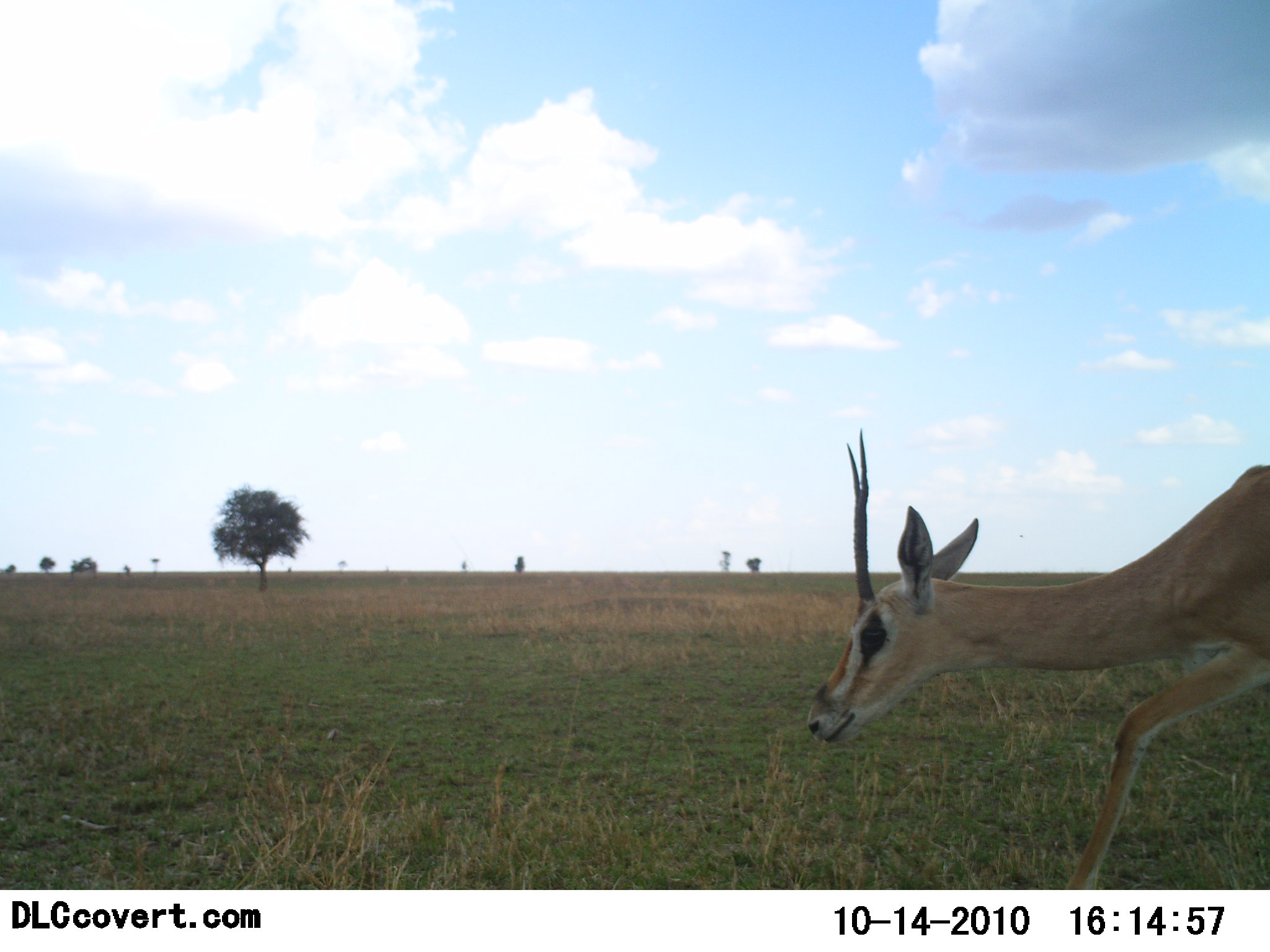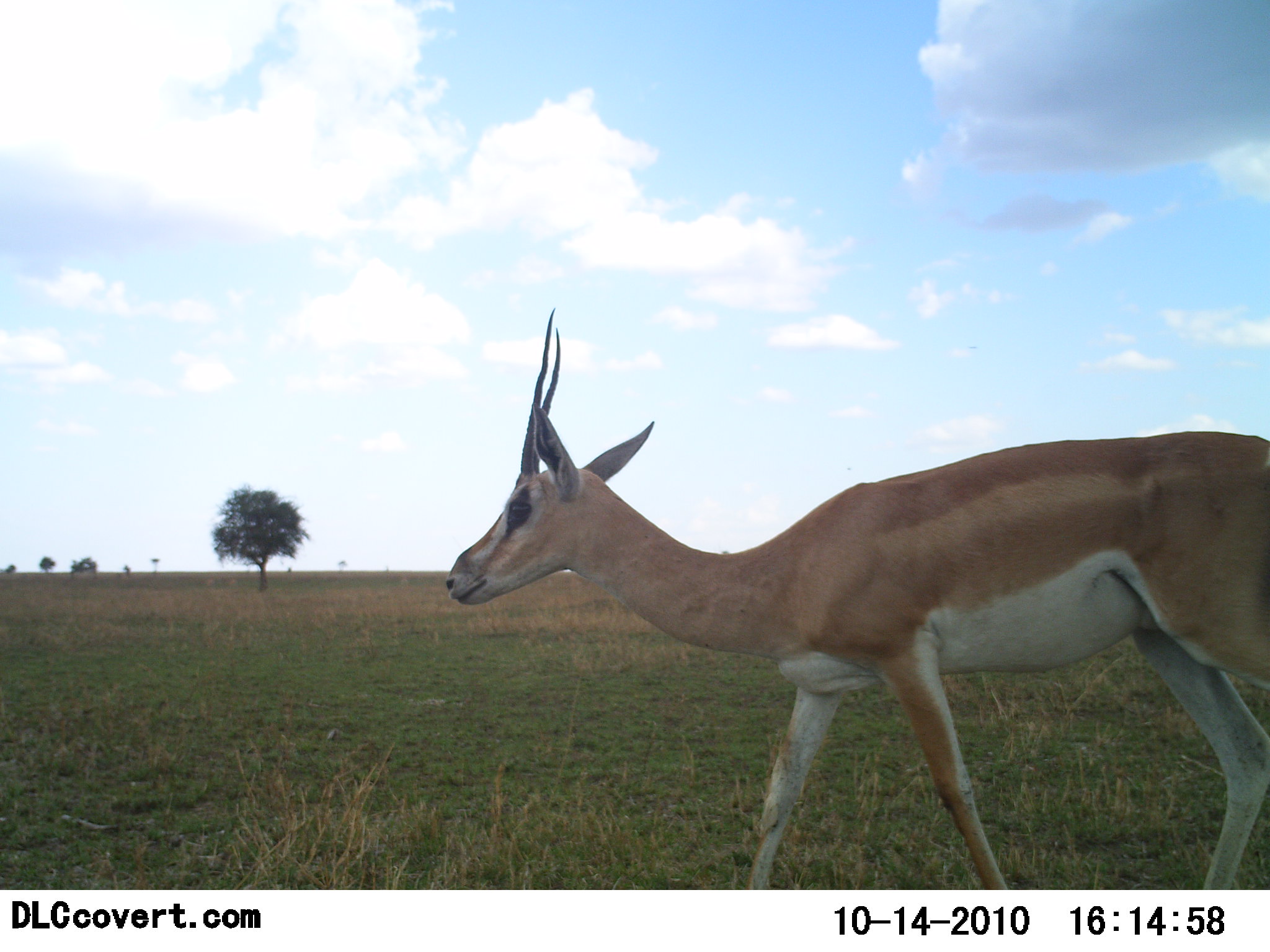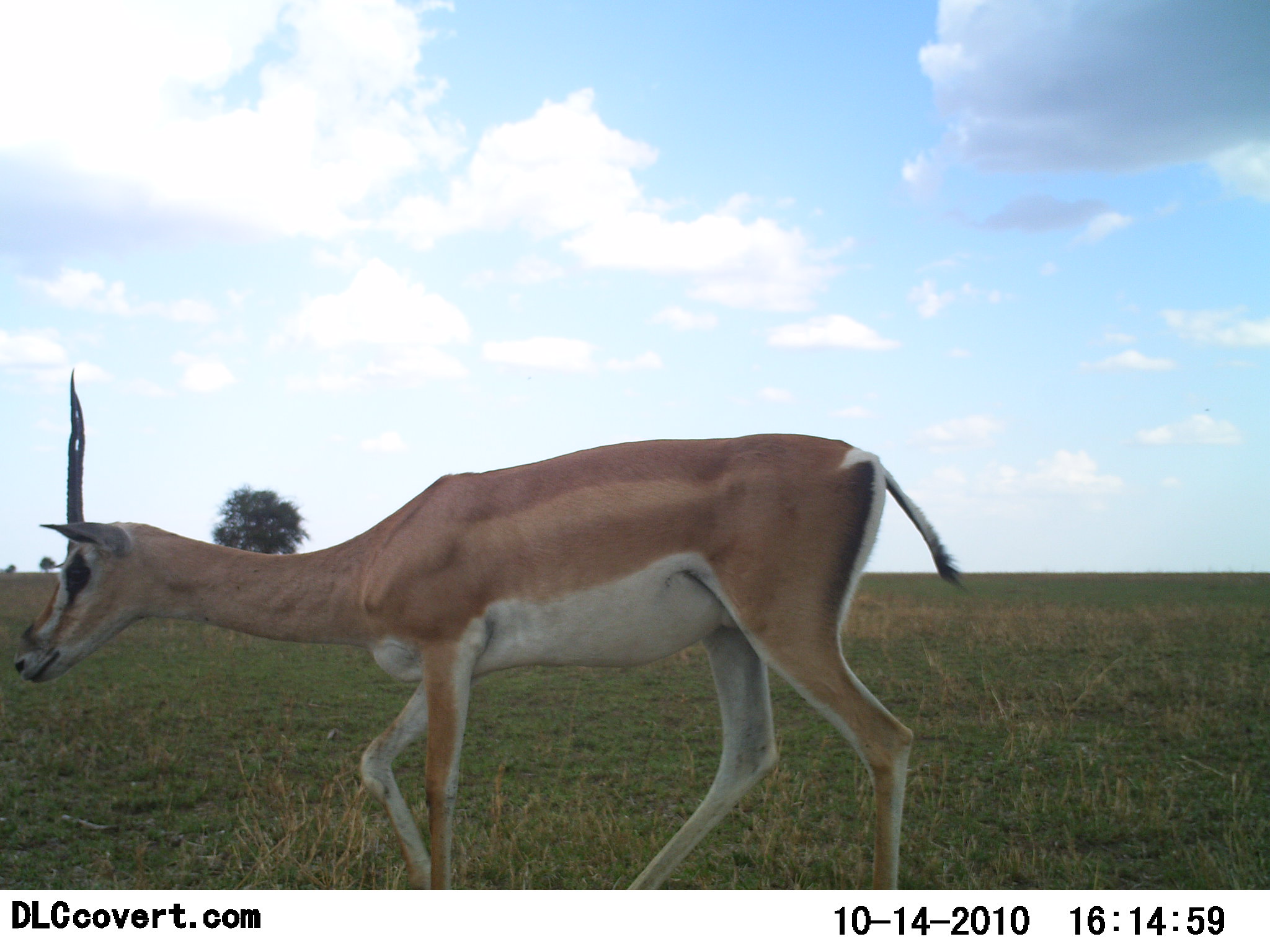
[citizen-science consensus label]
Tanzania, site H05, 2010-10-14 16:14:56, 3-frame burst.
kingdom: Animalia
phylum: Chordata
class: Mammalia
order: Artiodactyla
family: Bovidae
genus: Nanger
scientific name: Nanger granti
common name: grant's gazelle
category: gazellegrants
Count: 1.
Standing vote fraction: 0%.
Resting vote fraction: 0%.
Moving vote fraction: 100%.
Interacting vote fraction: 0%.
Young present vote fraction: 0%.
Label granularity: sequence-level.